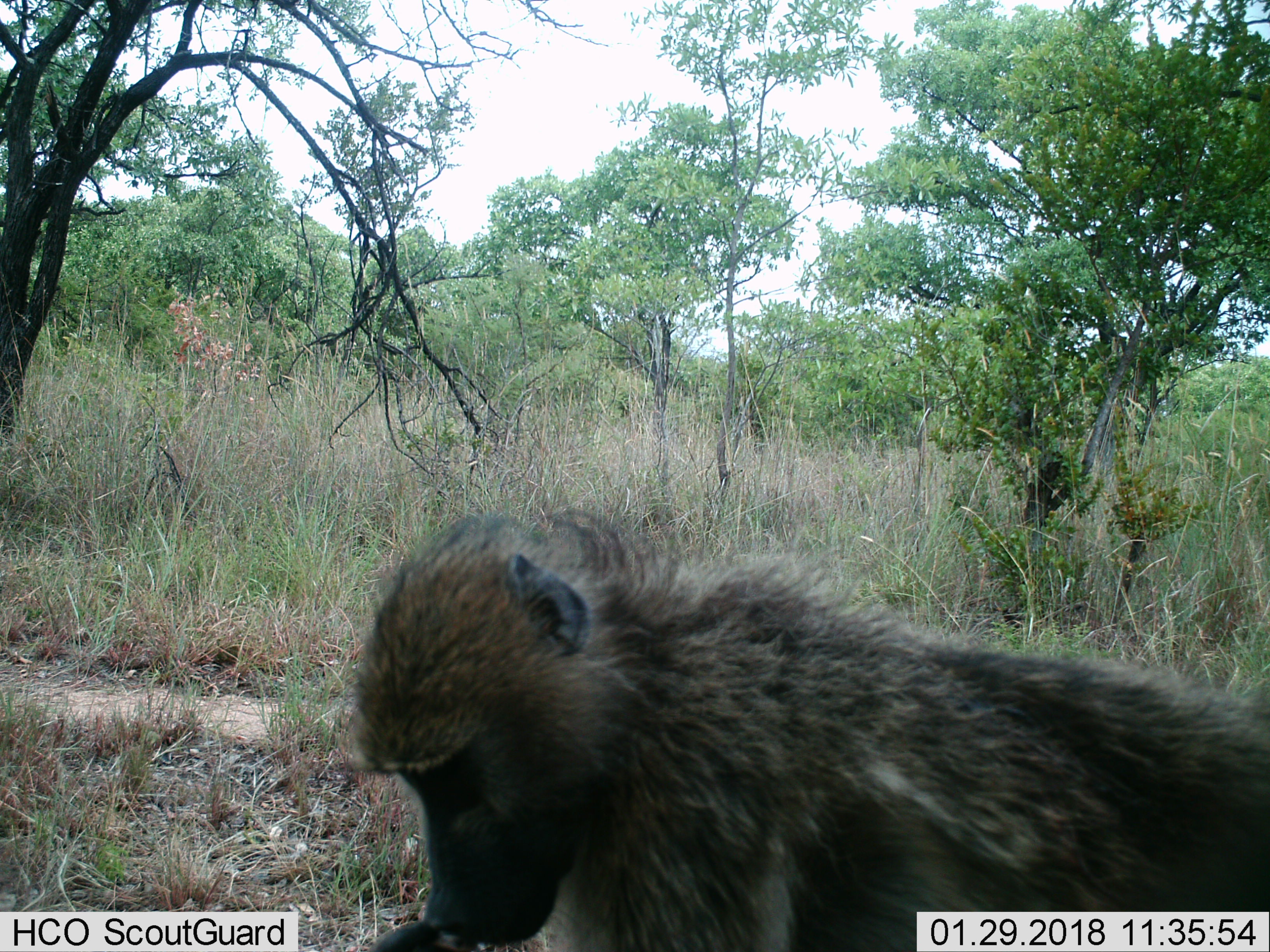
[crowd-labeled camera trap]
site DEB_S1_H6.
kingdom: Animalia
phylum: Chordata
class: Mammalia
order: Primates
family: Cercopithecidae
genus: Papio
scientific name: Papio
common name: baboon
Baboon (Papio), count 1. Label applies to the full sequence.